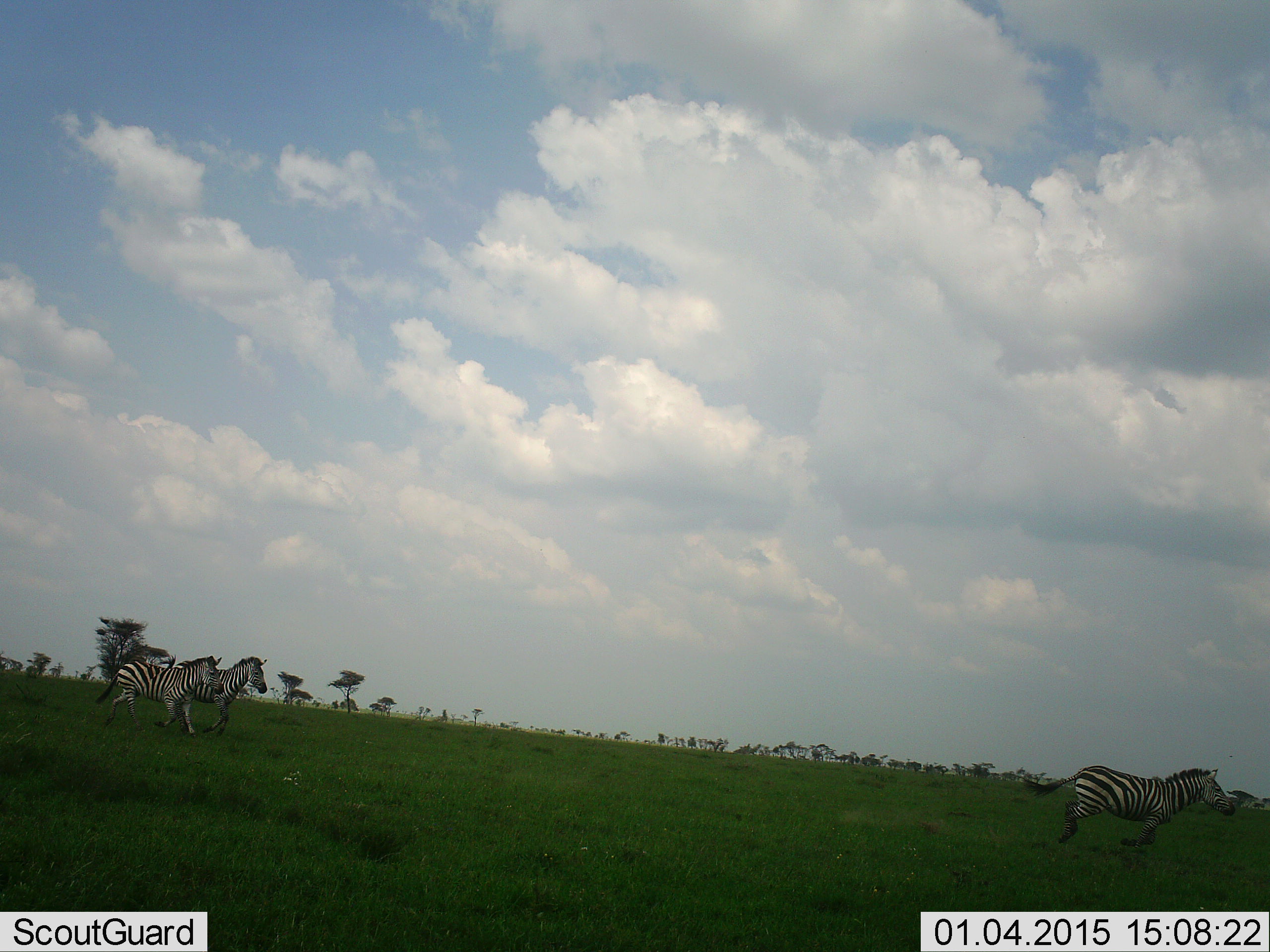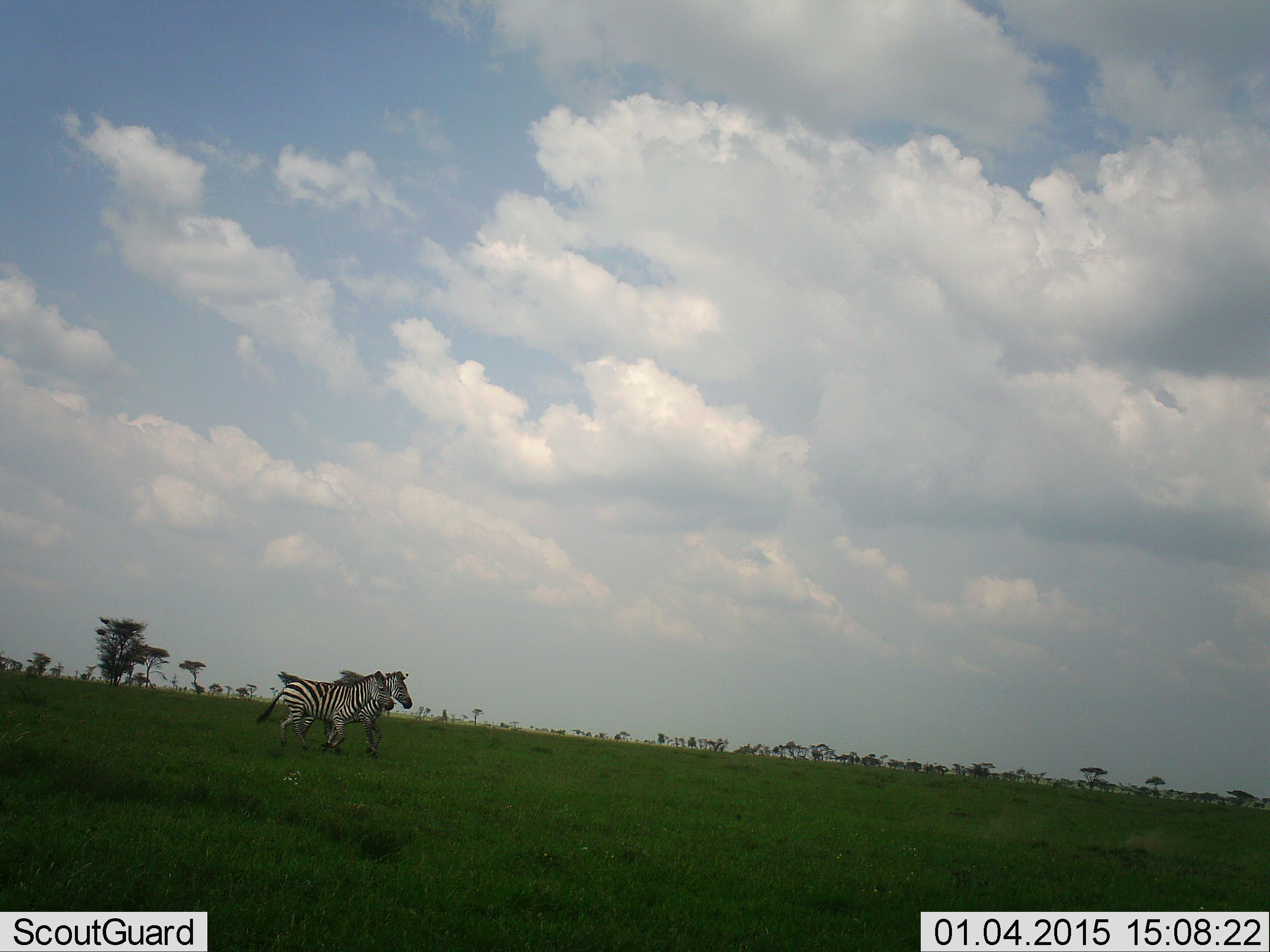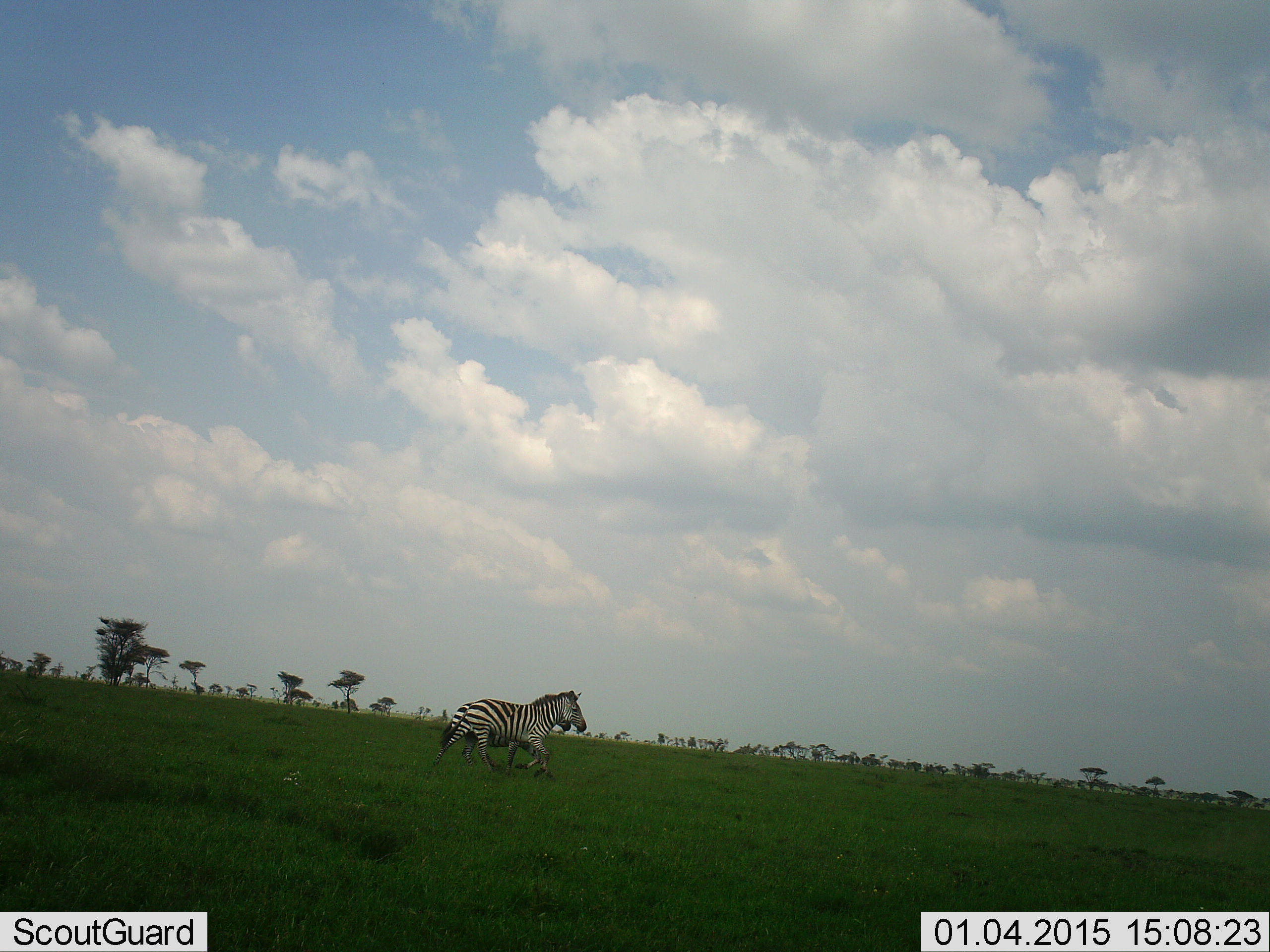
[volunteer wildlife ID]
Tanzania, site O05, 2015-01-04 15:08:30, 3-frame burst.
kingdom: Animalia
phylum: Chordata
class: Mammalia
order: Perissodactyla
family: Equidae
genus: Equus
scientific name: Equus quagga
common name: plains zebra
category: zebra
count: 3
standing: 20%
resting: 0%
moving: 80%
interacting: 0%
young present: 0%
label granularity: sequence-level